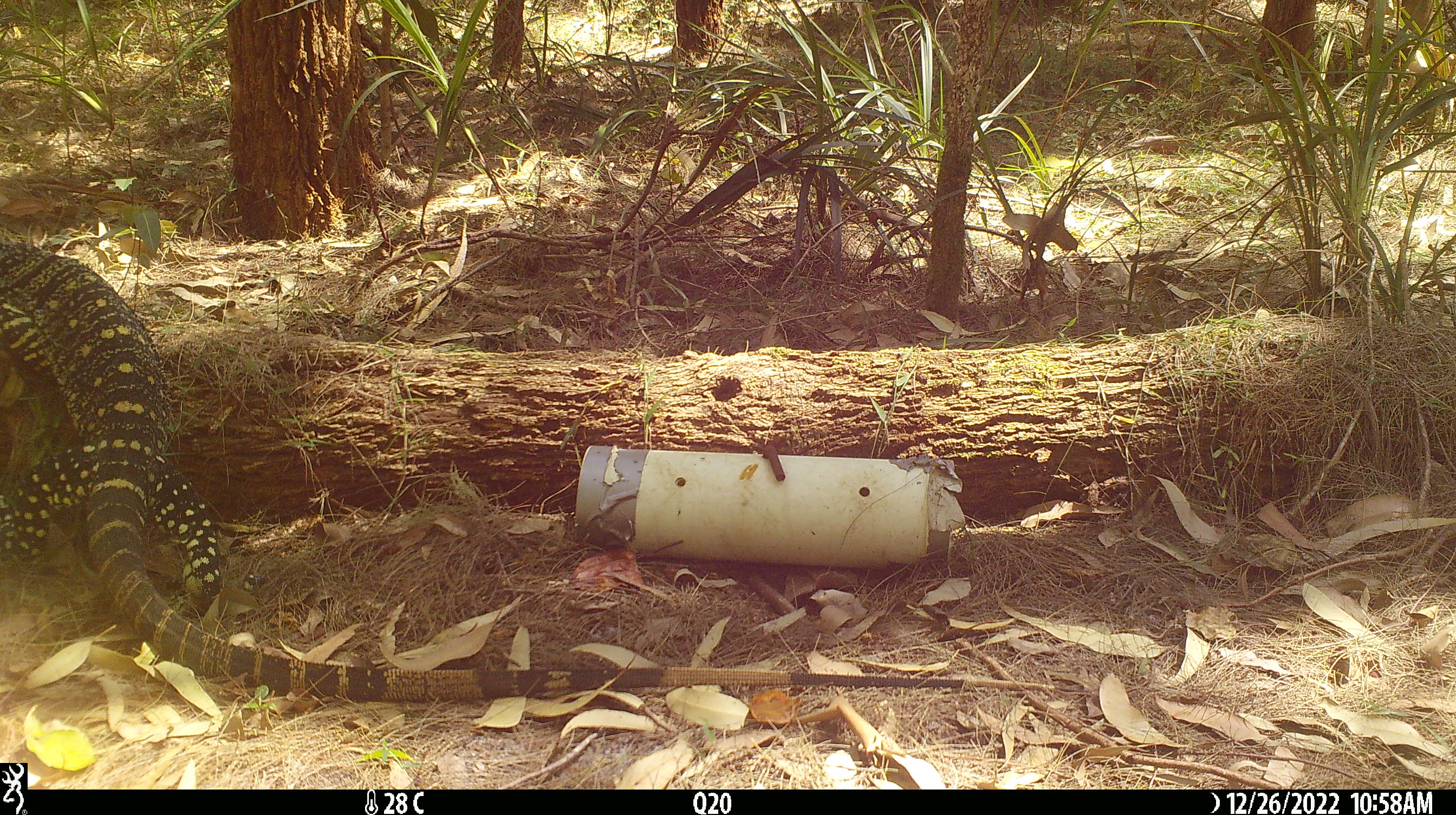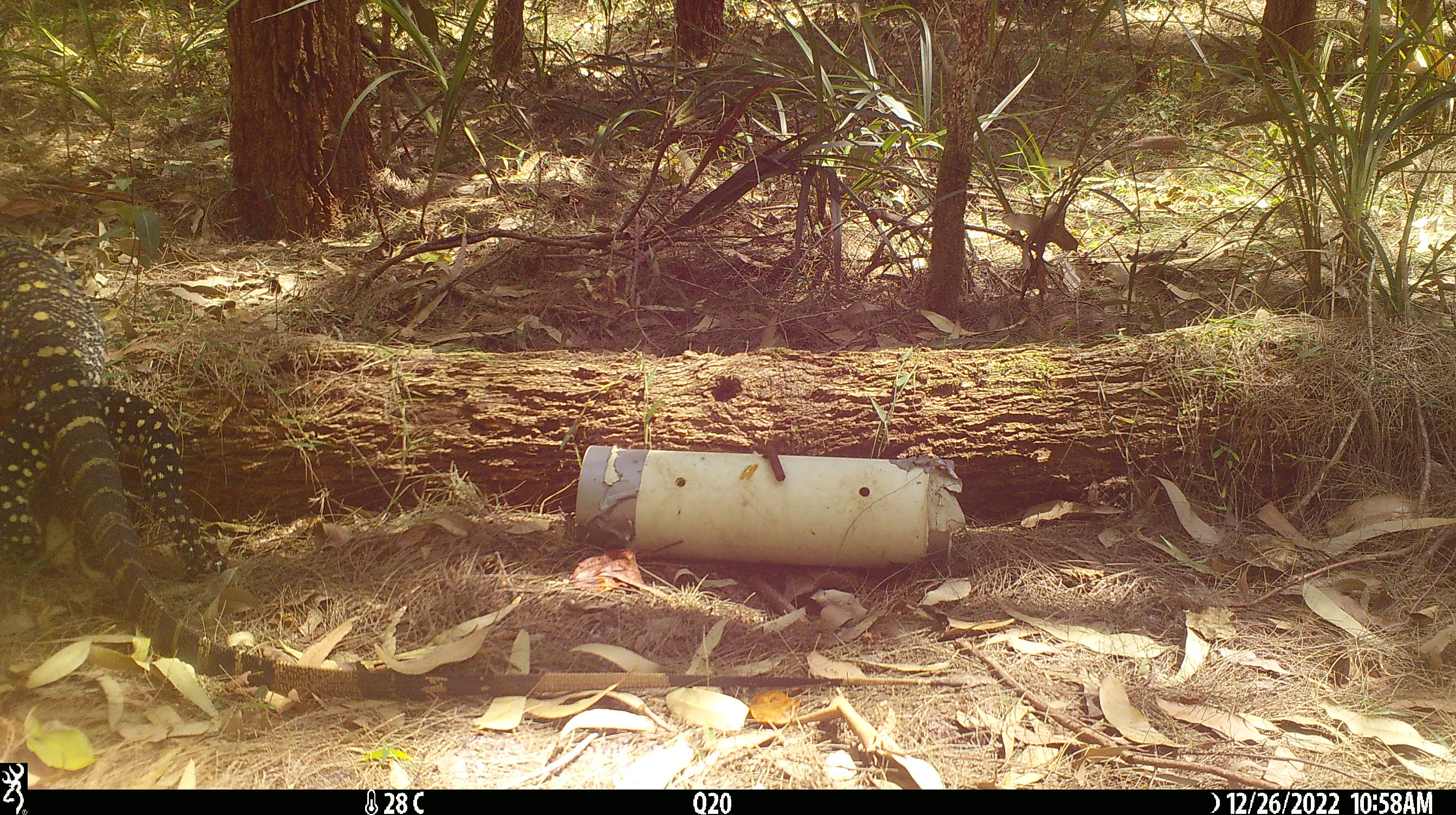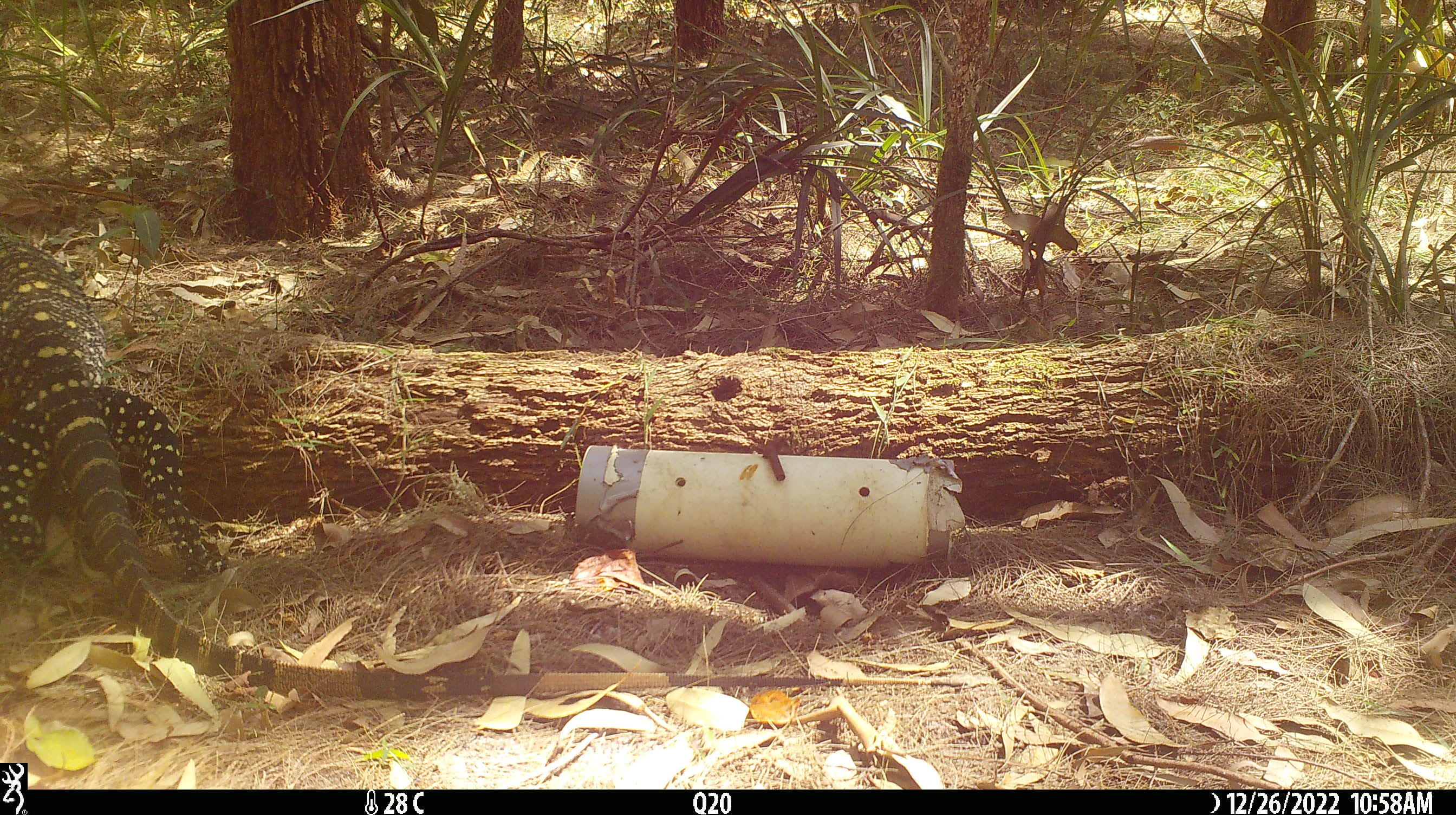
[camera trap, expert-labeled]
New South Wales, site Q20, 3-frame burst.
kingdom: Animalia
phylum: Chordata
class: Reptilia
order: Squamata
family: Varanidae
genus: Varanus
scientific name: Varanus varius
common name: lace monitor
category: goanna